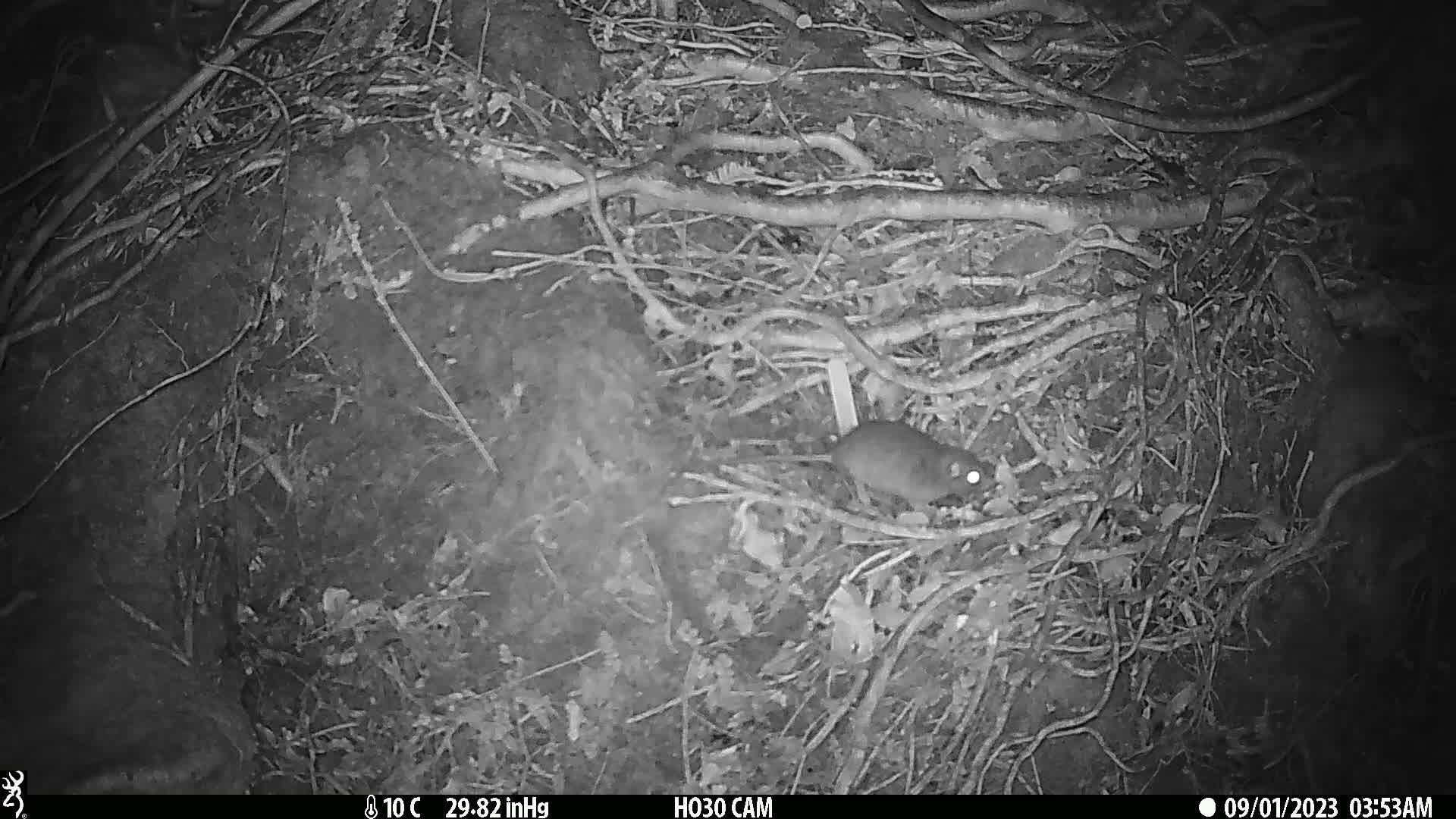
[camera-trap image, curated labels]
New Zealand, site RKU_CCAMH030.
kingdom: Animalia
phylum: Chordata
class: Mammalia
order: Rodentia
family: Muridae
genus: Rattus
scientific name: Rattus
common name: rat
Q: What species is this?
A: Rat (Rattus).